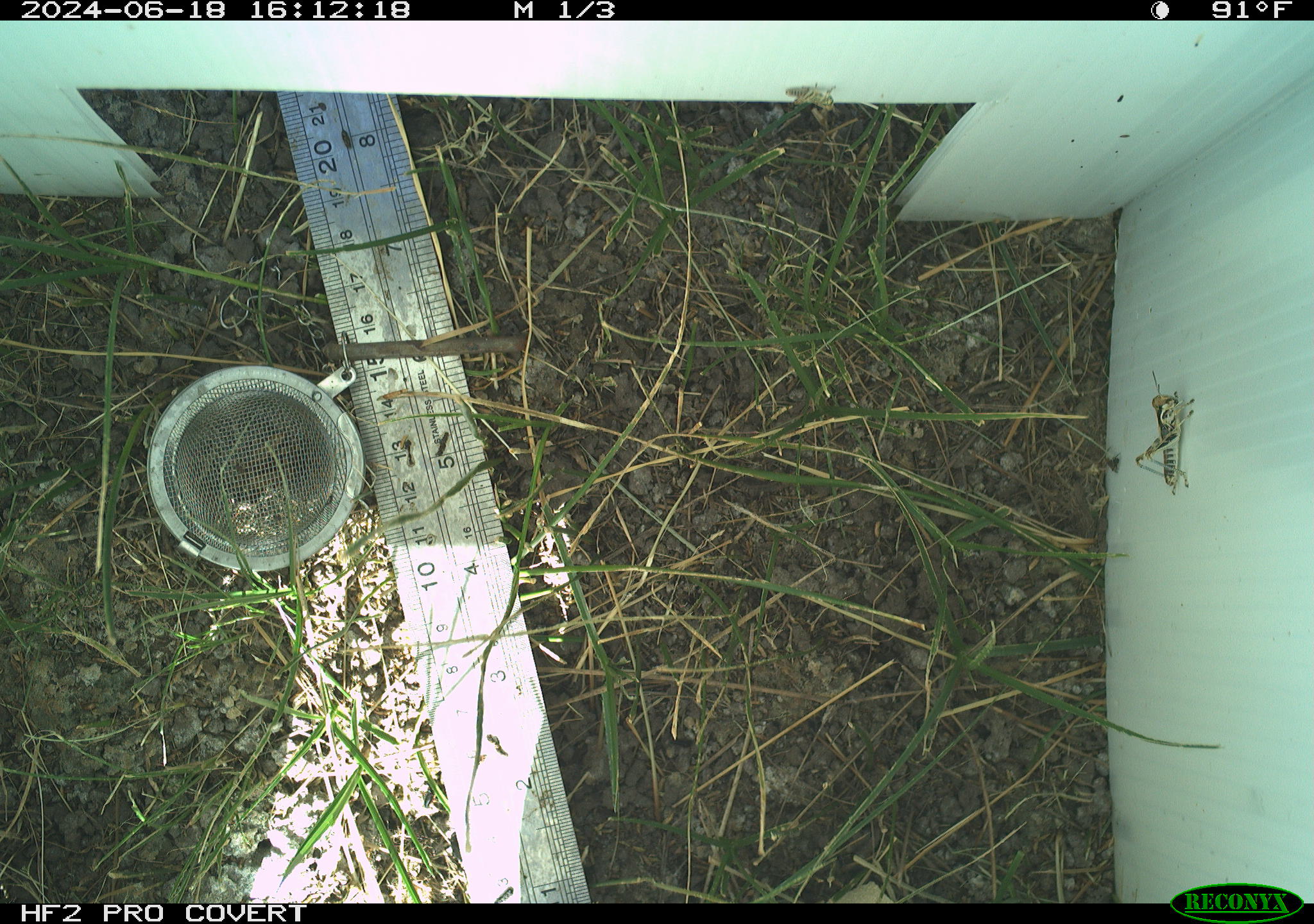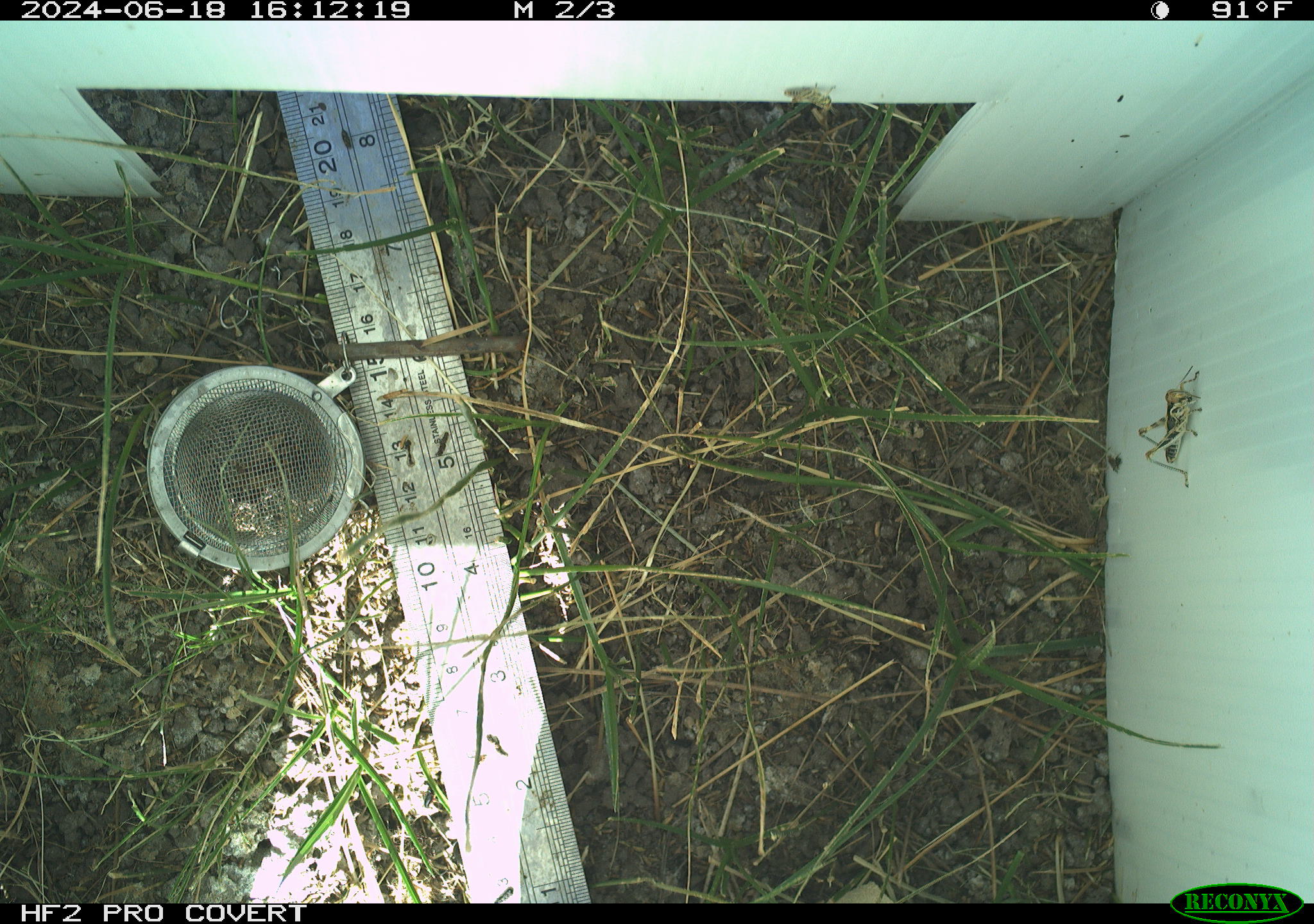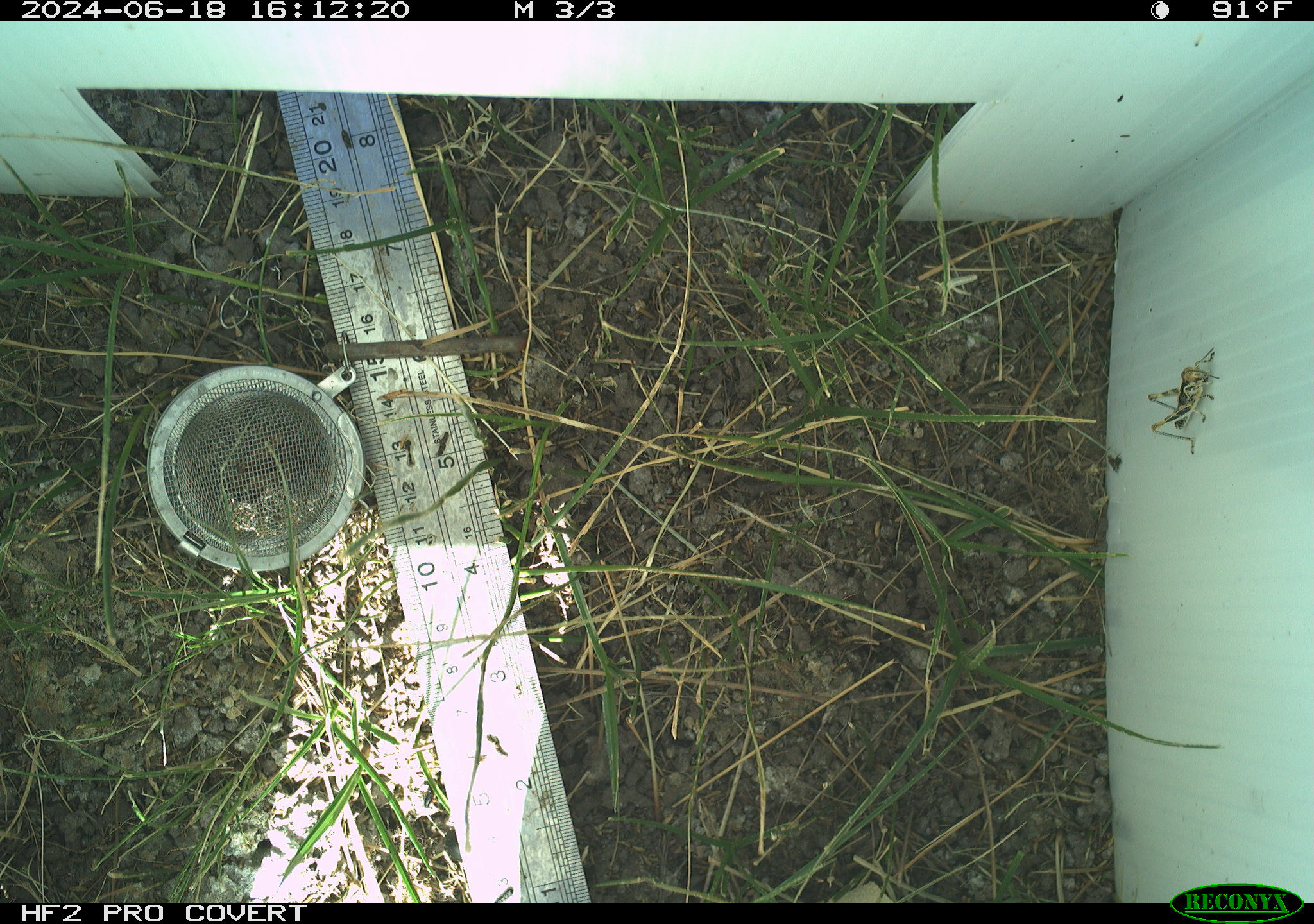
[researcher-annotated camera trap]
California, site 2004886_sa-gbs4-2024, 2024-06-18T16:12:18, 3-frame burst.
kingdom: Animalia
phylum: Arthropoda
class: Insecta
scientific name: Insecta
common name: insect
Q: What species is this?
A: Insect (Insecta).